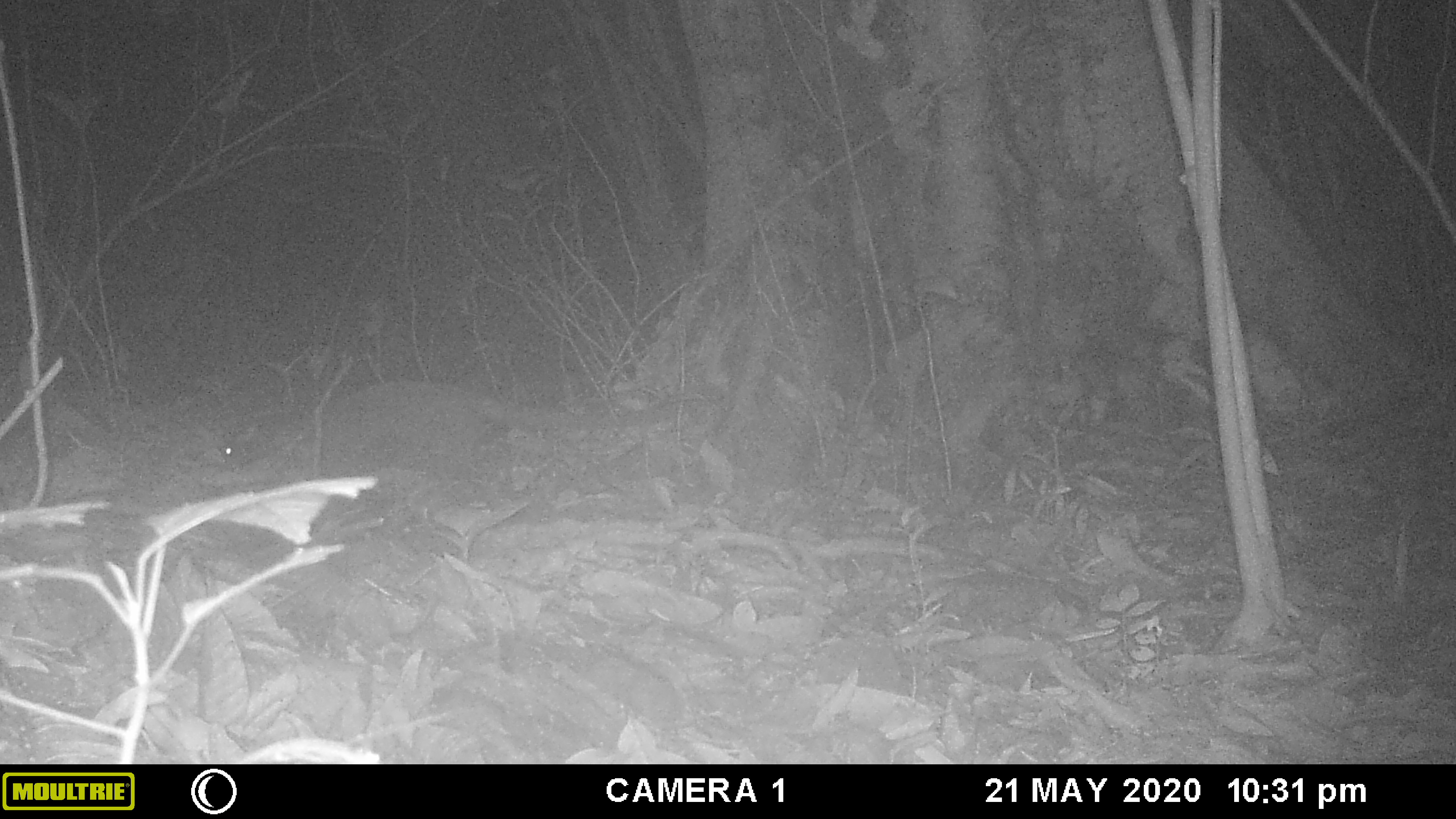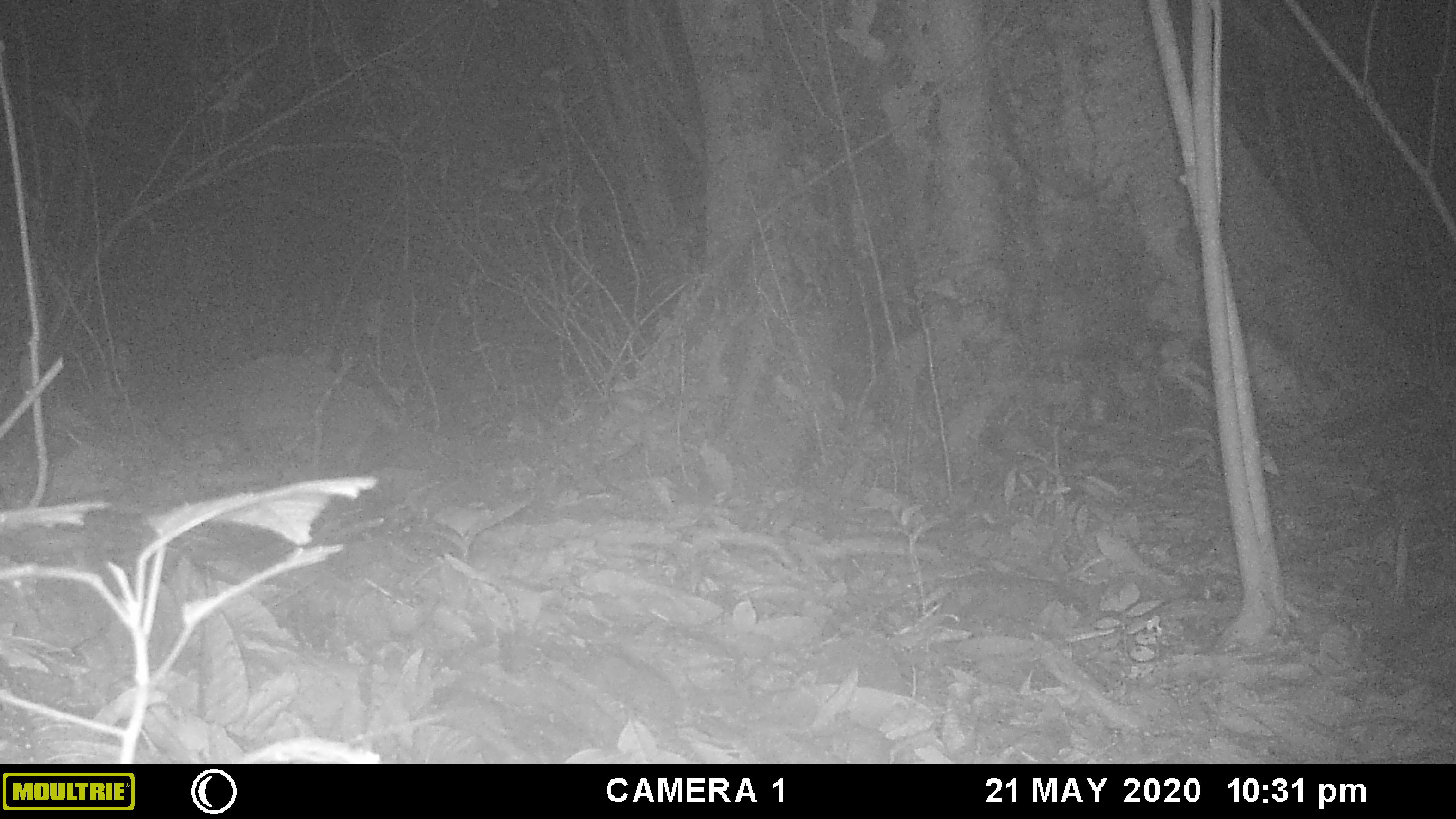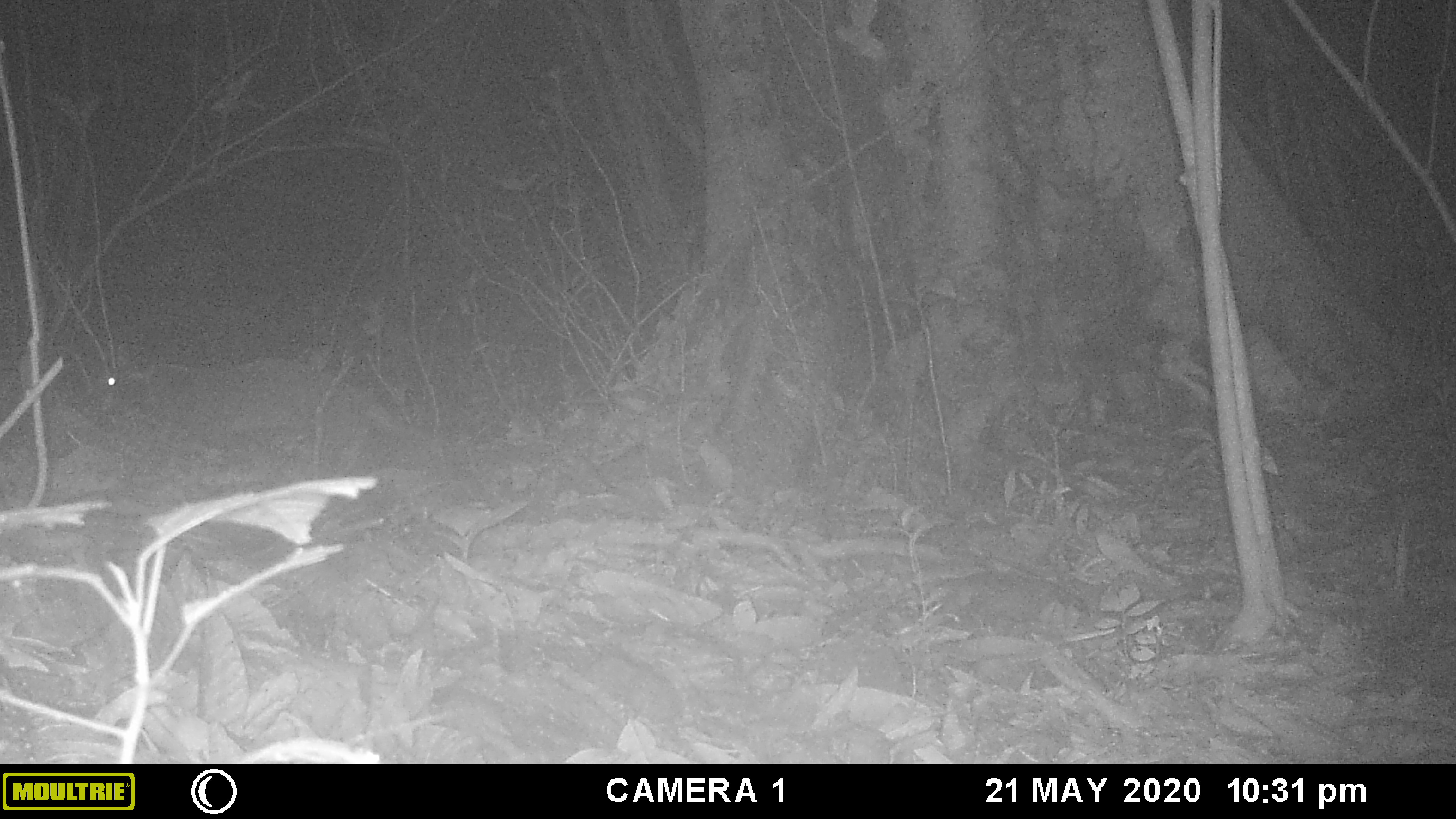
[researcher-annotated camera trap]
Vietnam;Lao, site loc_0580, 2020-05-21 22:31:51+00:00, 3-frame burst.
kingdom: Animalia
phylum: Chordata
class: Mammalia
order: Carnivora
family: Viverridae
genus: Paguma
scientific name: Paguma larvata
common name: masked palm civet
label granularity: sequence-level